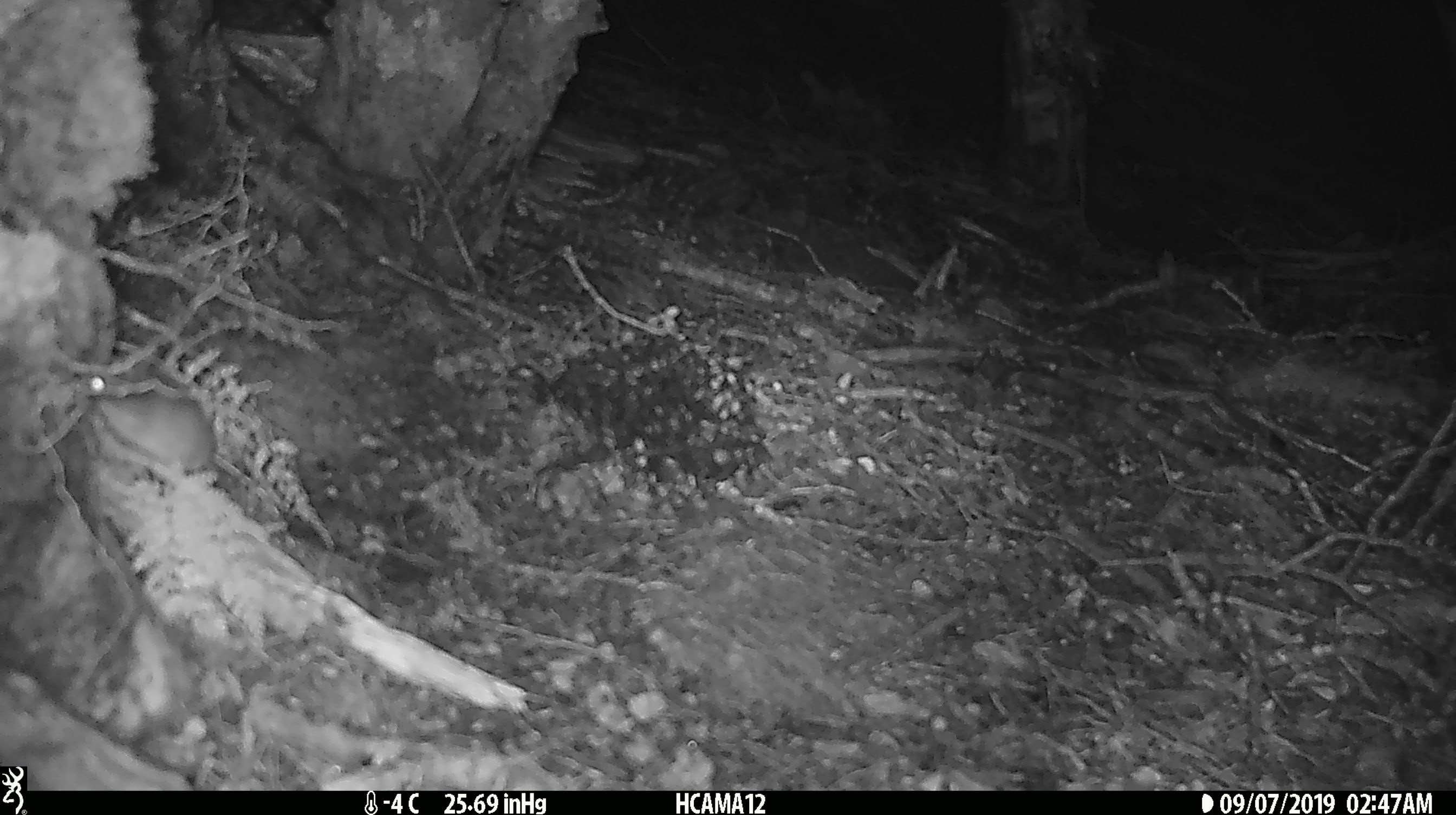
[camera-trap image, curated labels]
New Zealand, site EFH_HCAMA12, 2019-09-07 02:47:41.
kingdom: Animalia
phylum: Chordata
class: Mammalia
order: Rodentia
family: Muridae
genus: Mus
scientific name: Mus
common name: mouse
Mouse (Mus).